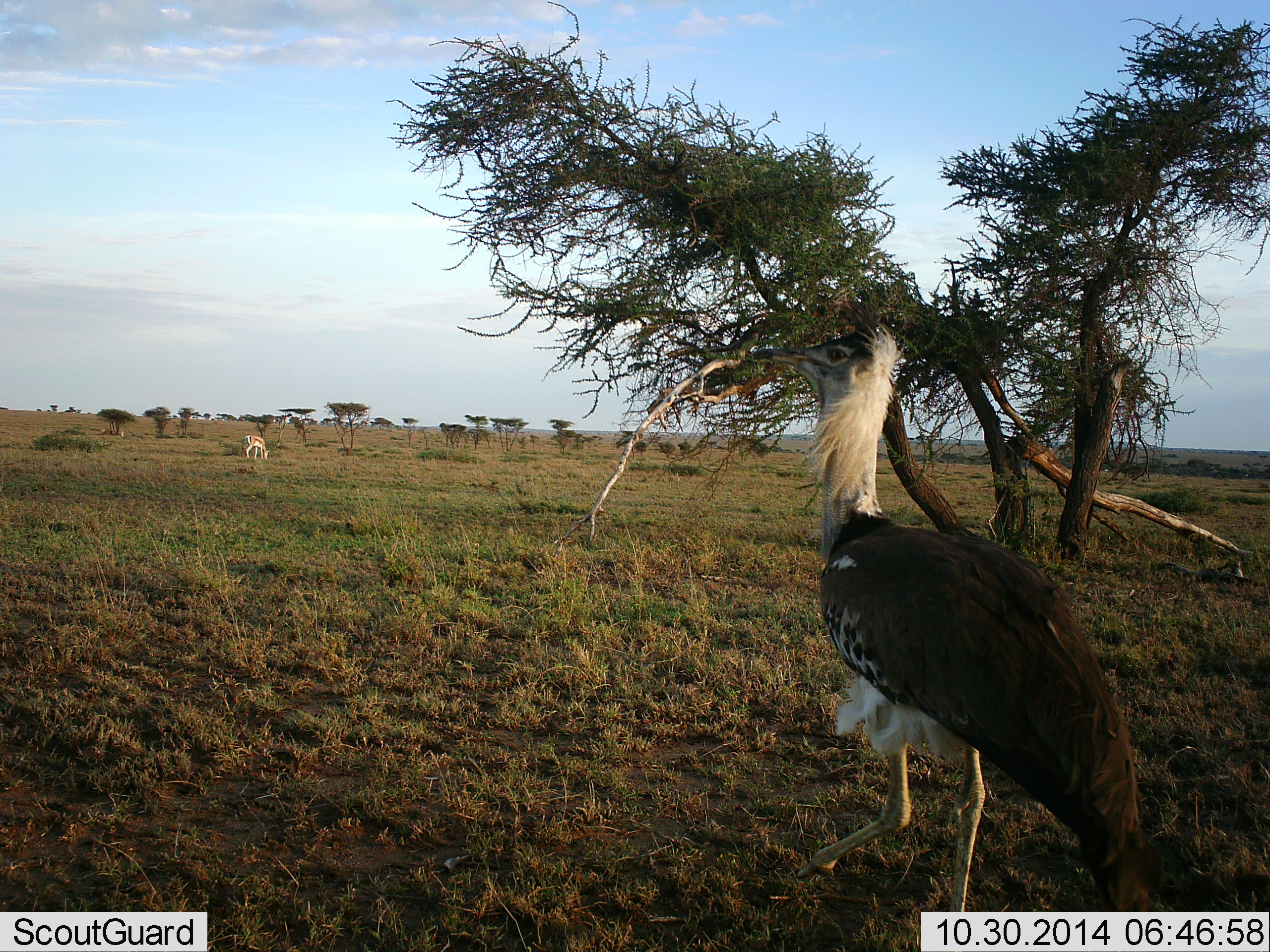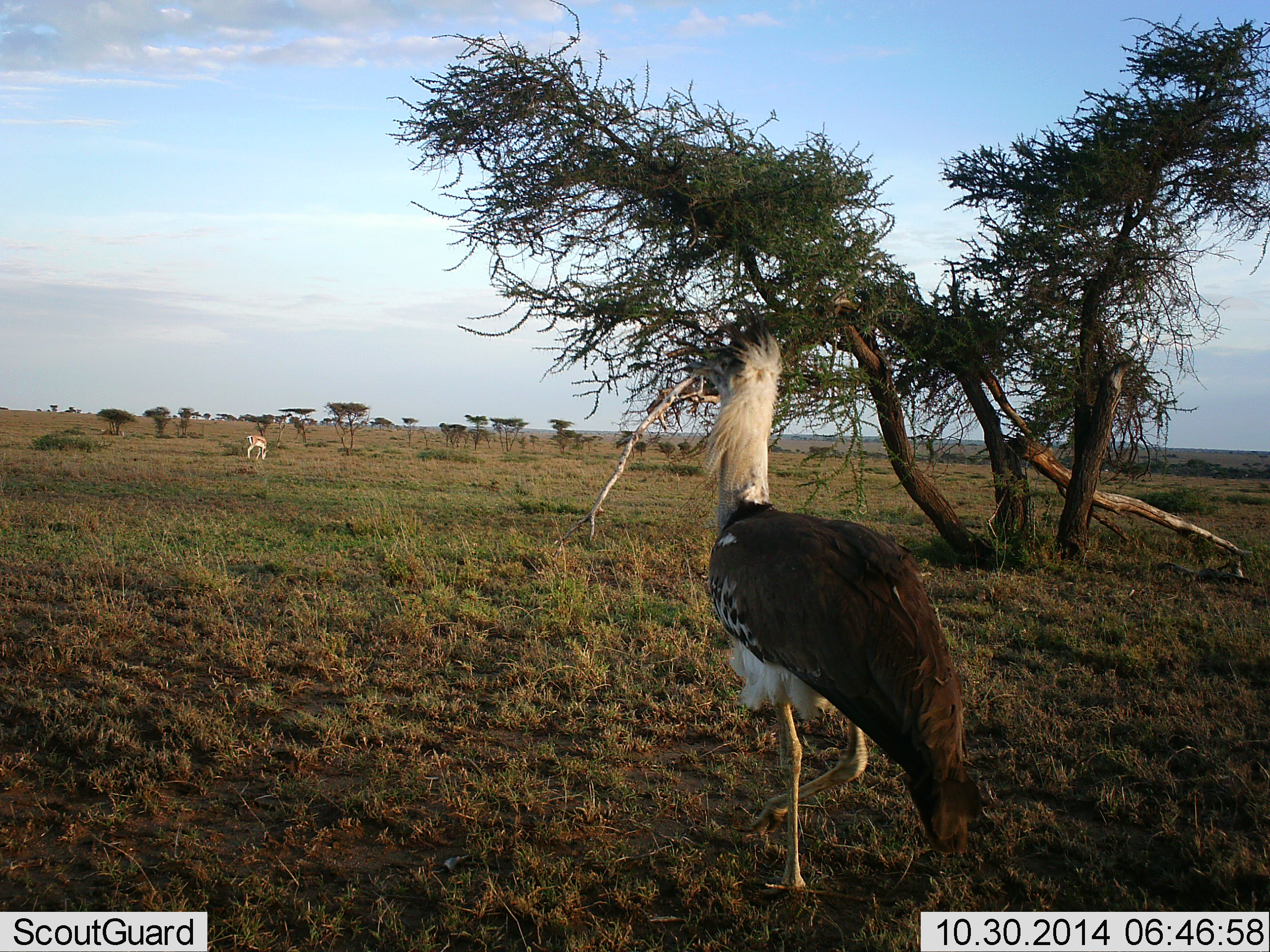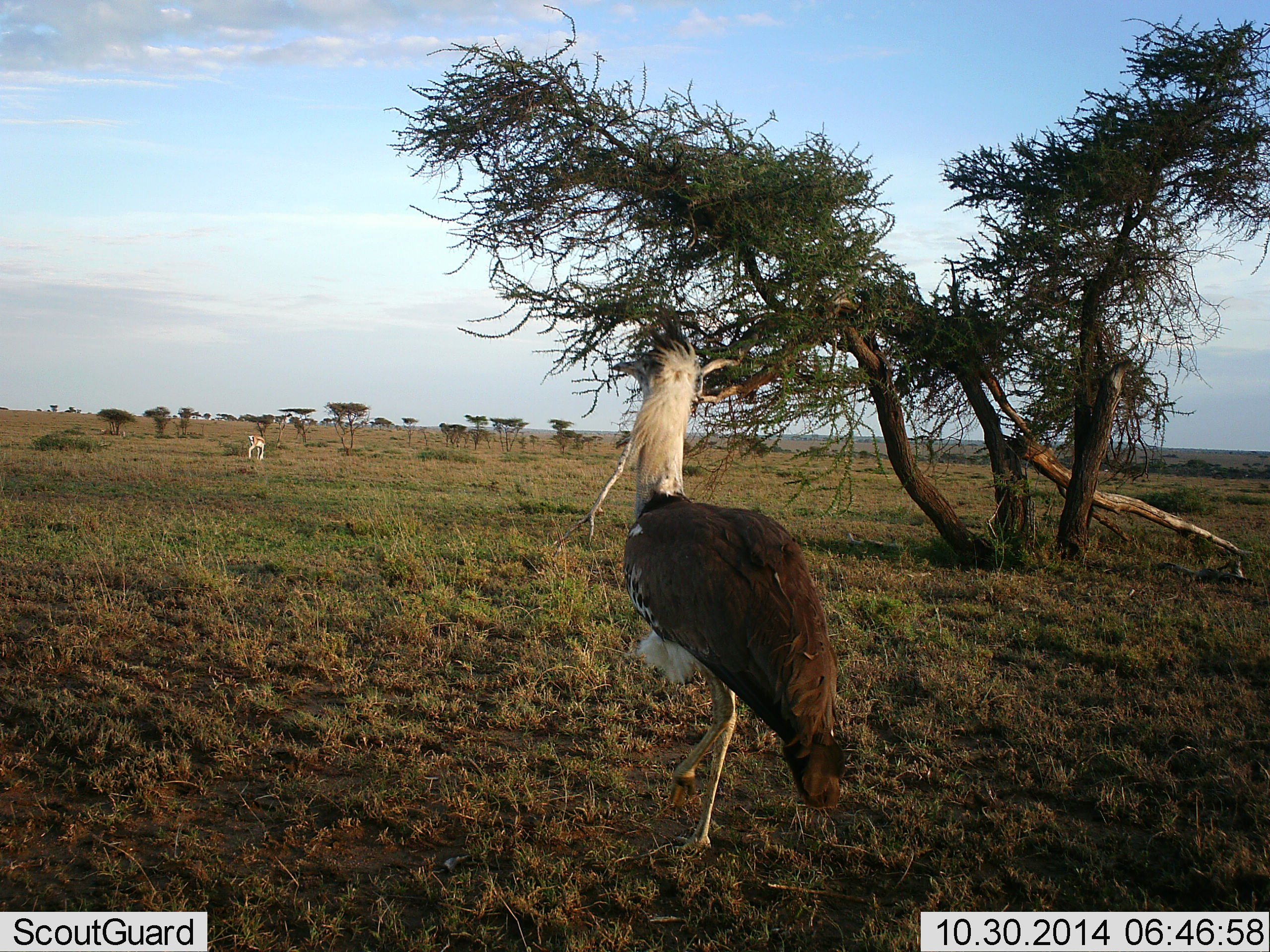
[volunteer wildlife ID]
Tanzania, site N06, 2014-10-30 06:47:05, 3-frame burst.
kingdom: Animalia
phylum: Chordata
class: Mammalia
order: Artiodactyla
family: Bovidae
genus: Nanger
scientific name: Nanger granti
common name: grant's gazelle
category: gazellegrants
Gazellegrants (grant's gazelle) (Nanger granti), count 1. Behavior (volunteer vote fractions): standing 9%, resting 0%, moving 9%, interacting 0%. Young present (vote fraction): 0%. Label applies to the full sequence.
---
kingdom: Animalia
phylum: Chordata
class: Aves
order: Otidiformes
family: Otididae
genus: Ardeotis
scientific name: Ardeotis kori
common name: kori bustard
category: koribustard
Koribustard (kori bustard) (Ardeotis kori), count 1. Behavior (volunteer vote fractions): standing 0%, resting 0%, moving 100%, interacting 0%. Young present (vote fraction): 0%. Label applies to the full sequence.